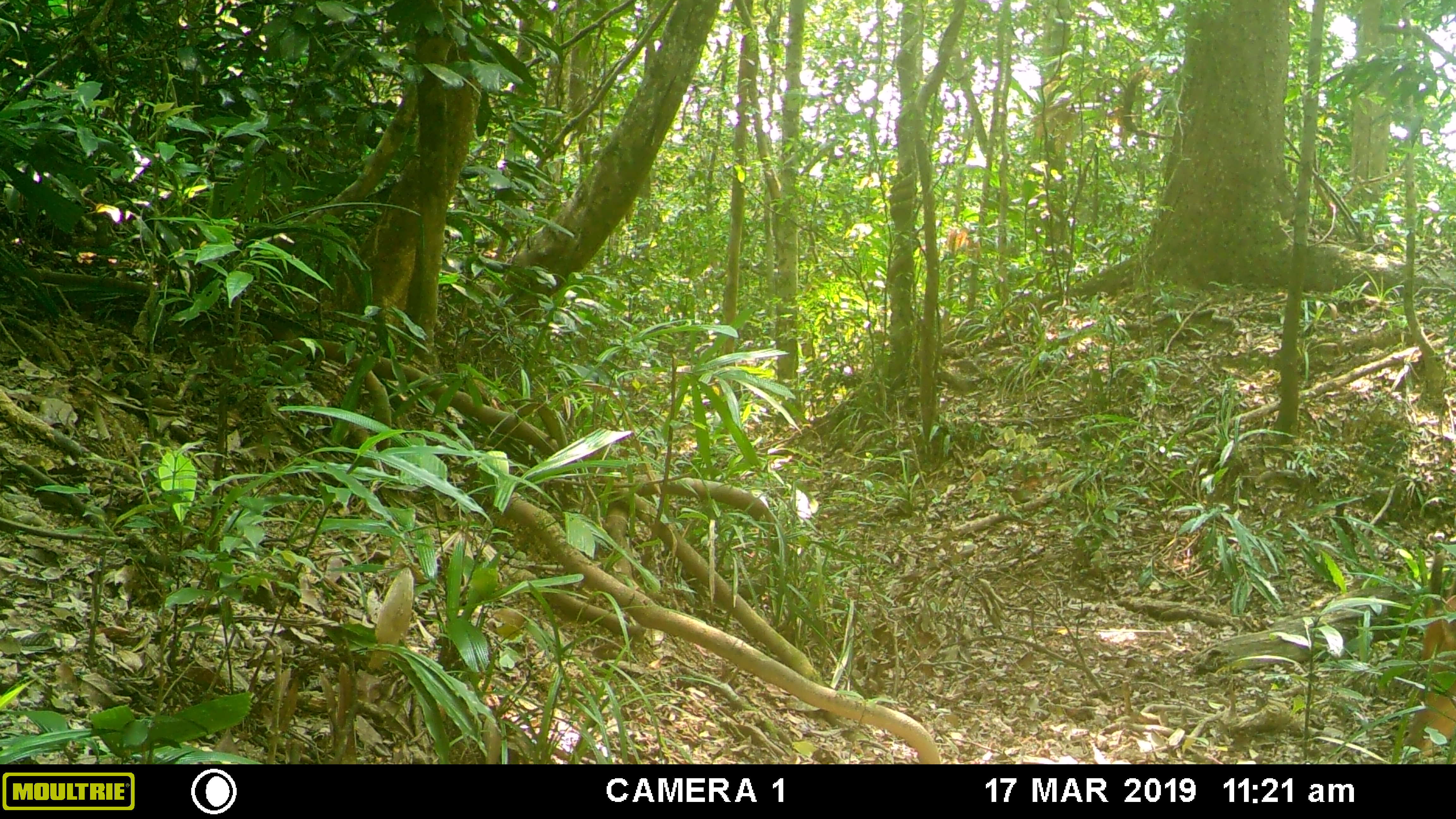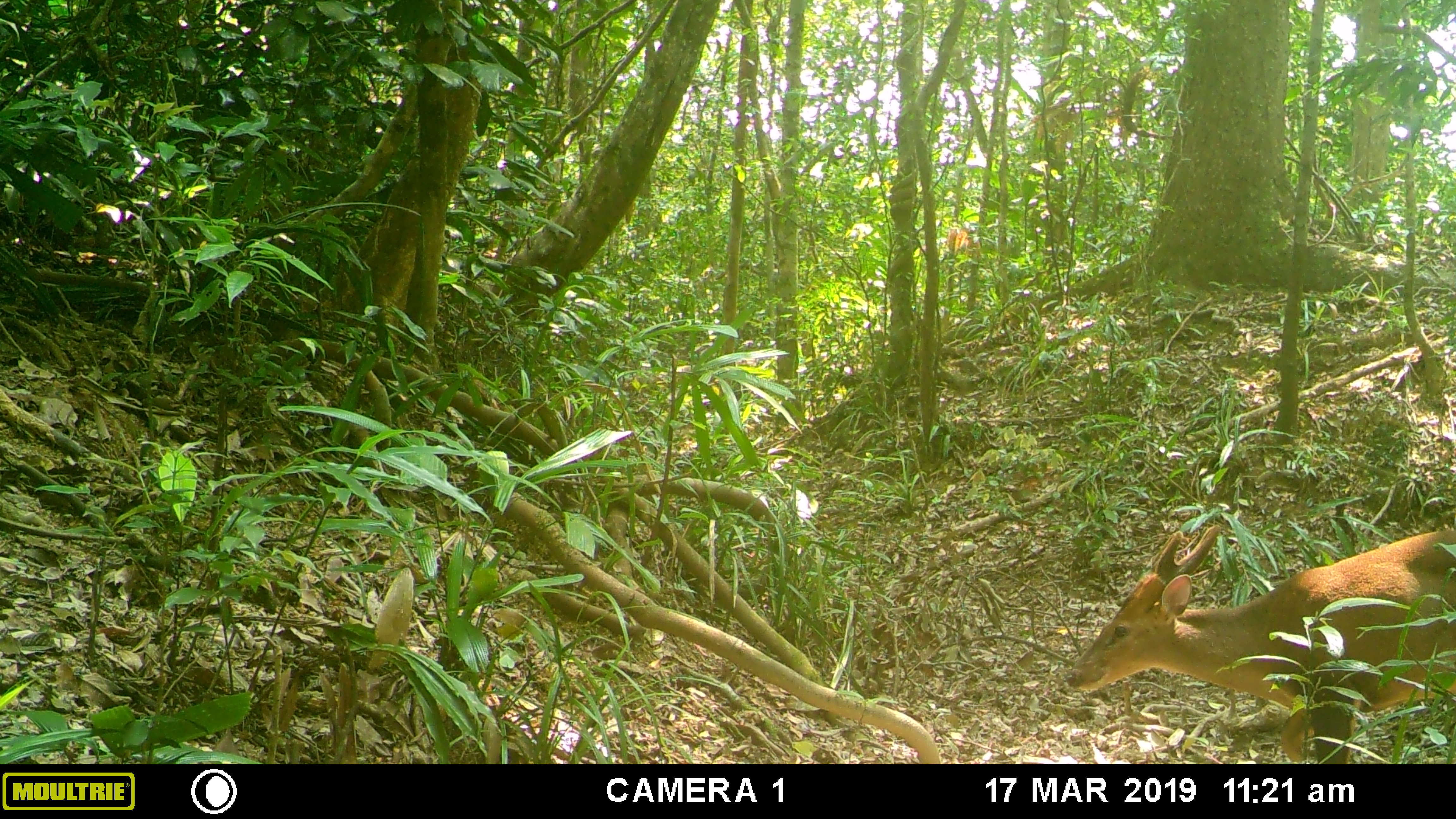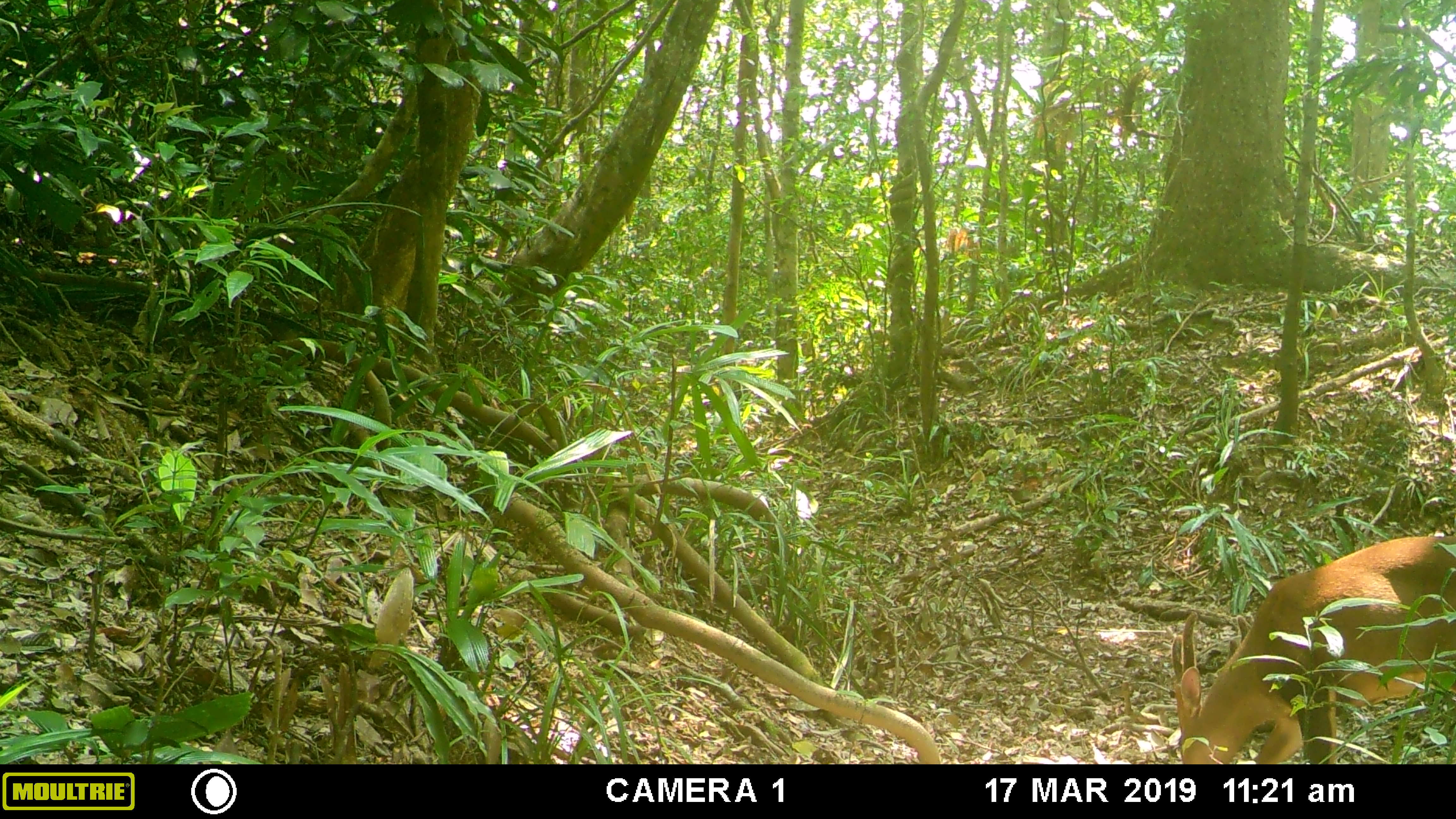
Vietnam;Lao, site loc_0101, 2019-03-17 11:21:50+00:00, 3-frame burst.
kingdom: Animalia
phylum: Chordata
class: Mammalia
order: Artiodactyla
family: Cervidae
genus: Muntiacus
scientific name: Muntiacus vuquangensis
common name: large-antlered muntjac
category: large antlered muntjac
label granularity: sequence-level